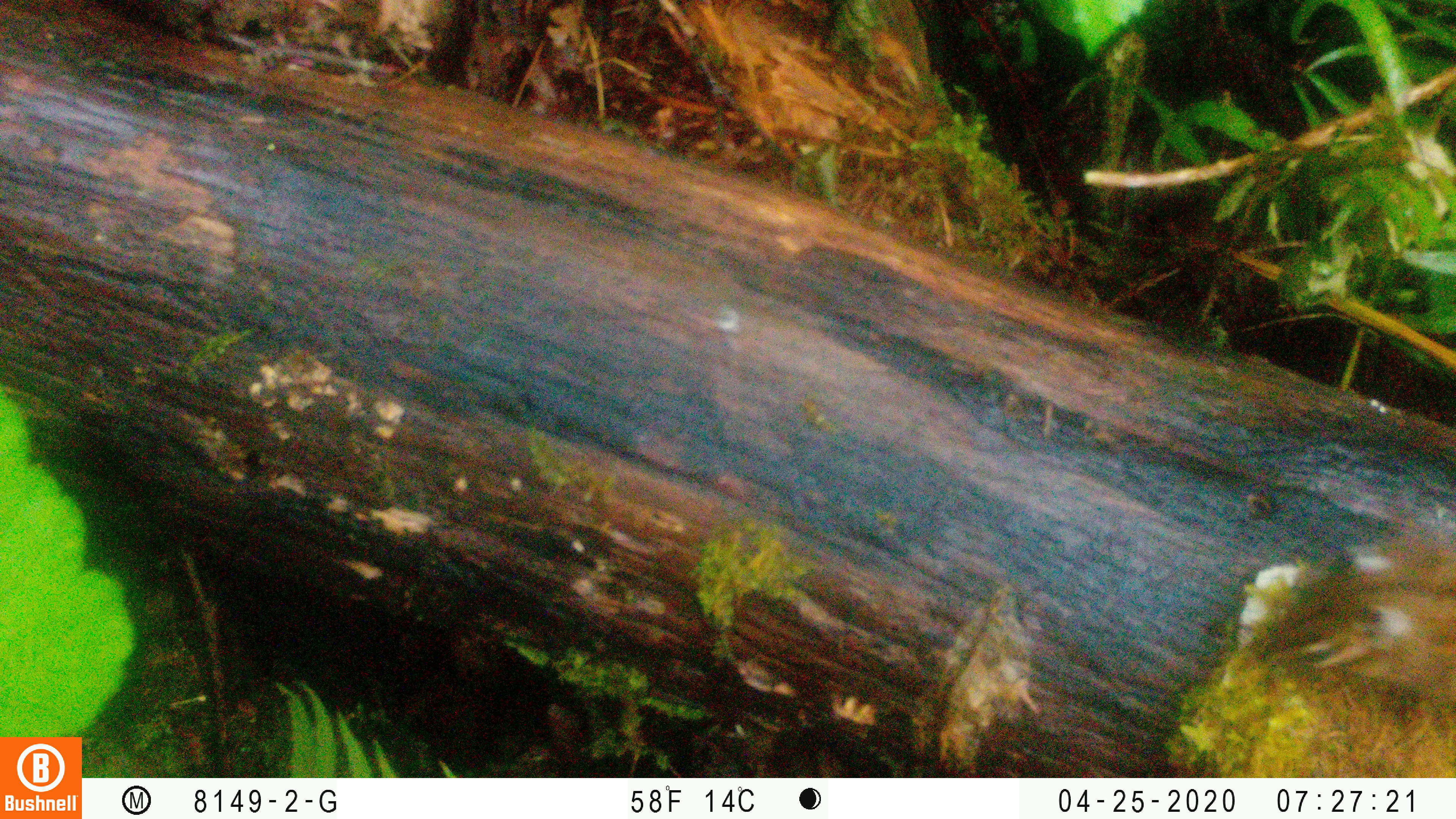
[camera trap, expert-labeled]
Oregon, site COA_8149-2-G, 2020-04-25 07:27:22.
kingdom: Animalia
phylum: Chordata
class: Mammalia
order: Rodentia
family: Sciuridae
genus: Neotamias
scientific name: Neotamias townsendii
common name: townsend's chipmunk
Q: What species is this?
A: Townsend's chipmunk (Neotamias townsendii).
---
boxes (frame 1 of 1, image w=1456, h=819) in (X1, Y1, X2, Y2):
townsend's chipmunk: (1240, 516, 1453, 719)